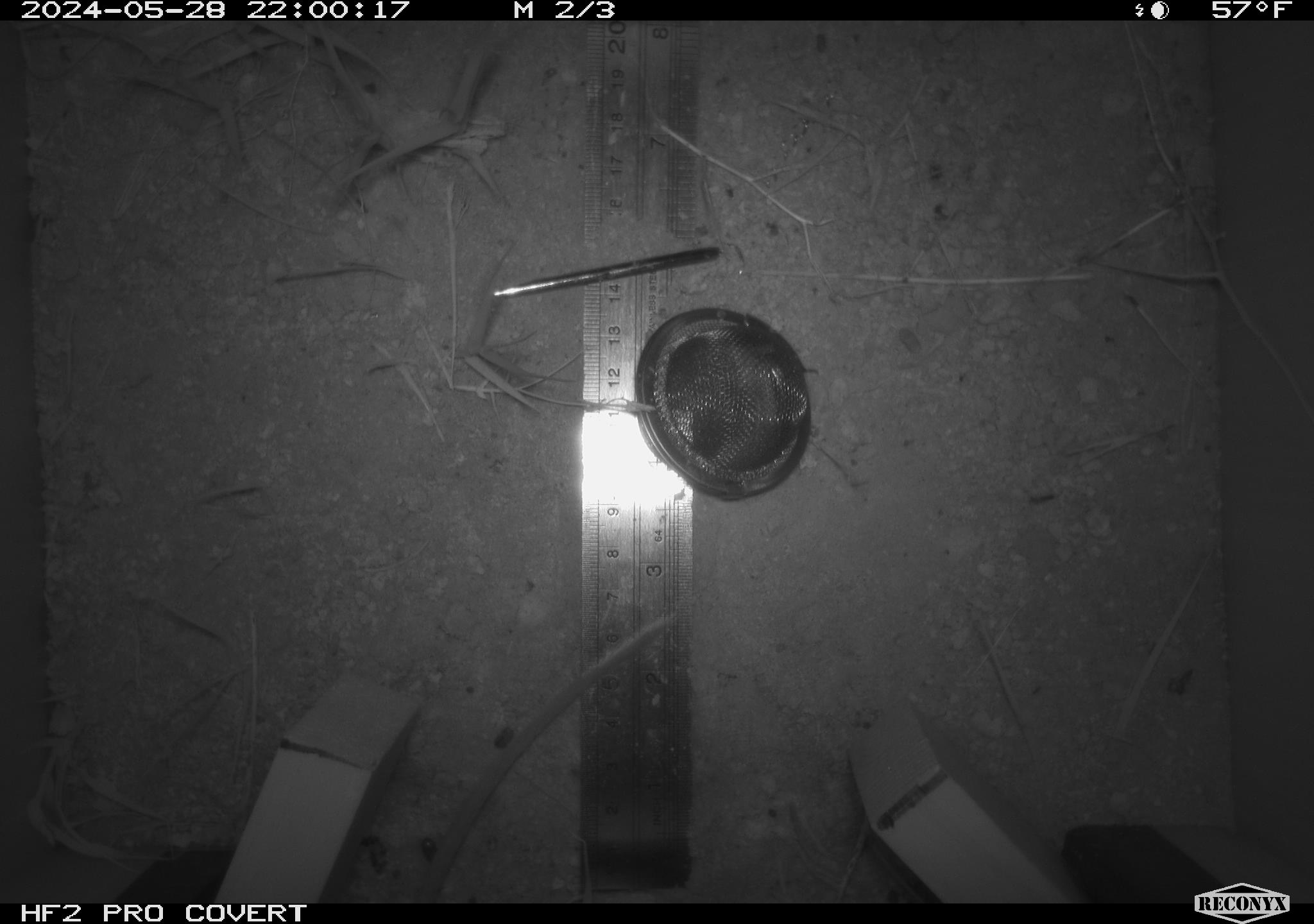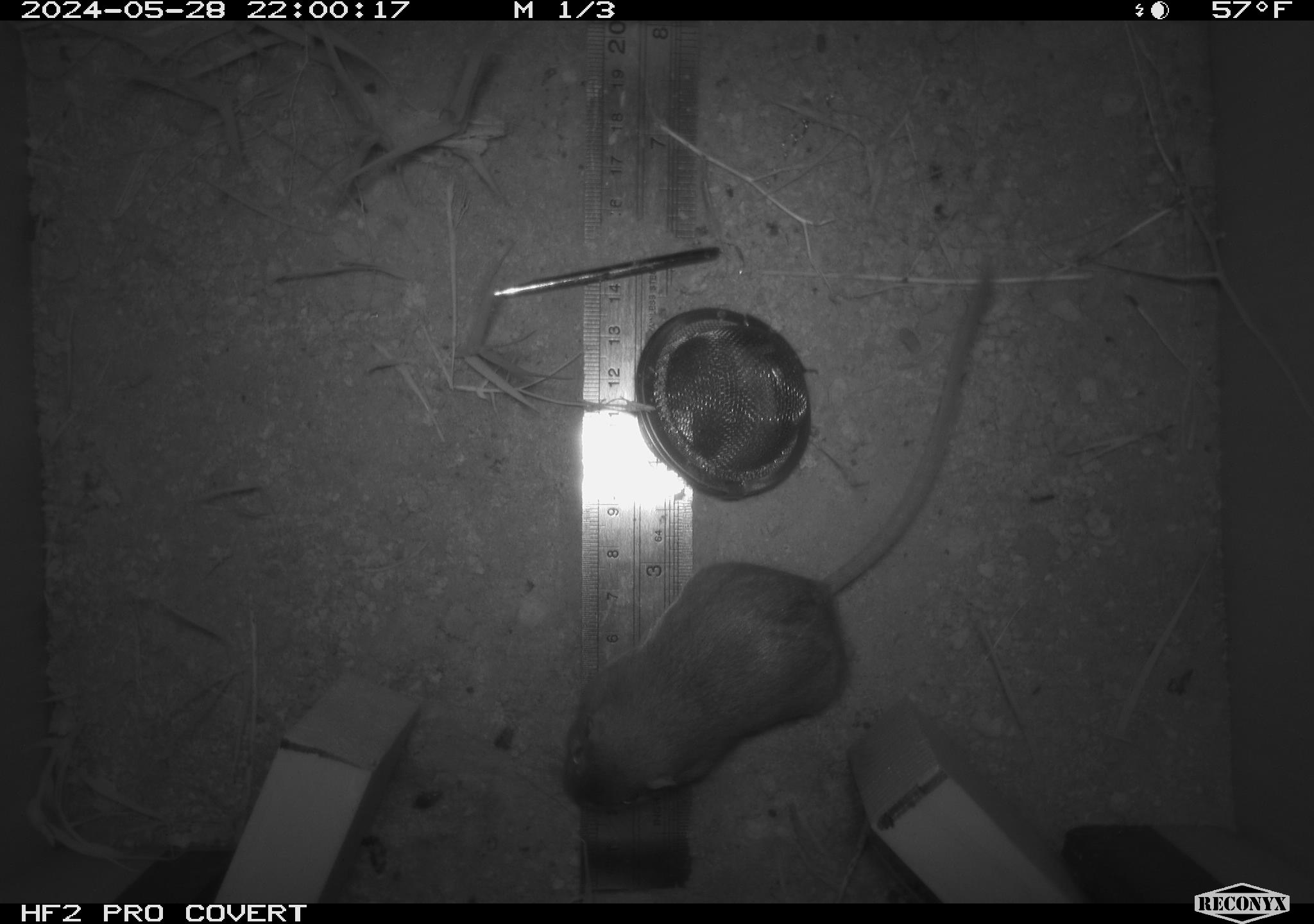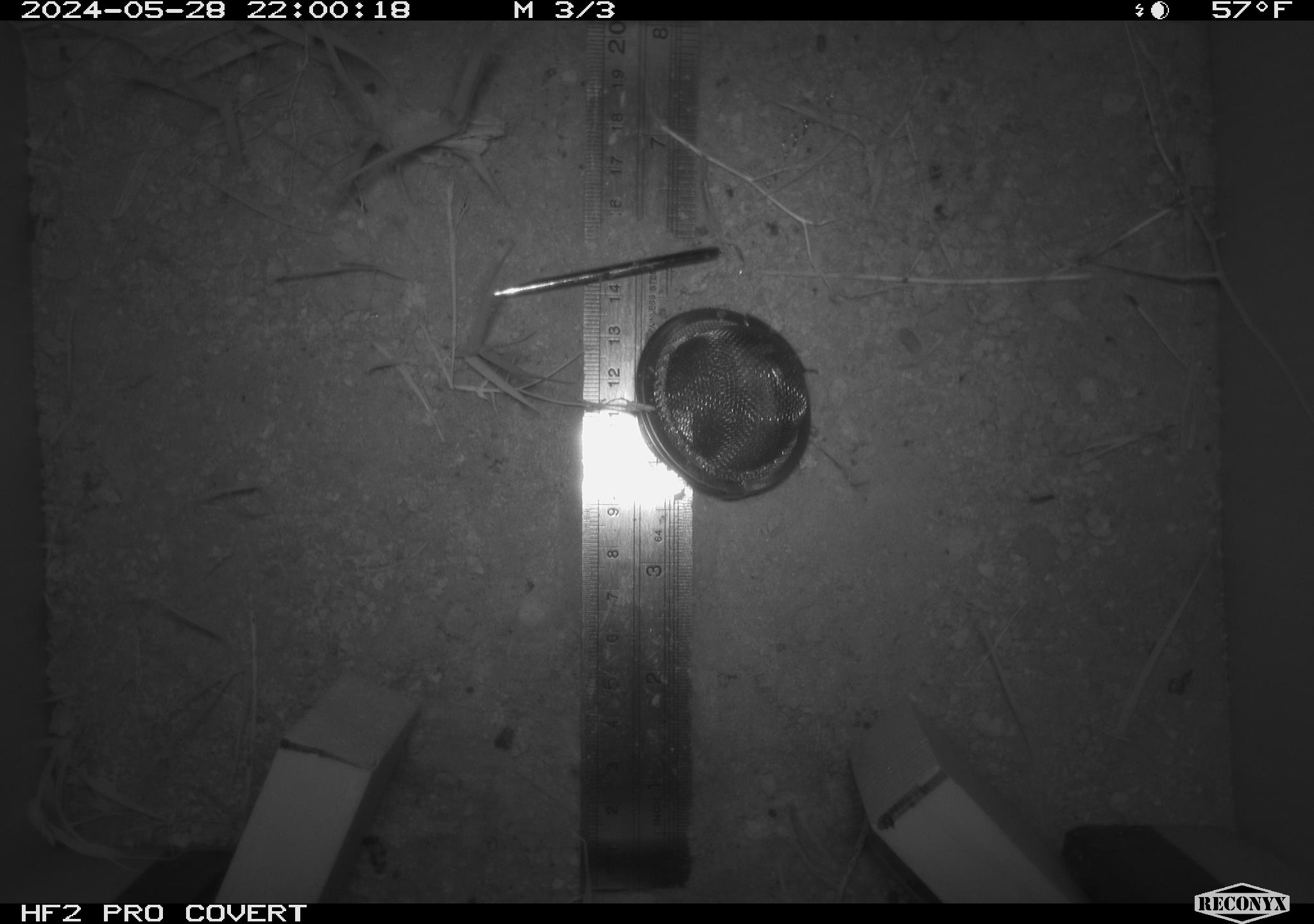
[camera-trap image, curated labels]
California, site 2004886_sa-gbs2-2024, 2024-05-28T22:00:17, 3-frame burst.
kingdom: Animalia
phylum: Chordata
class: Mammalia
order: Rodentia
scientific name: Rodentia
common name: mouse species